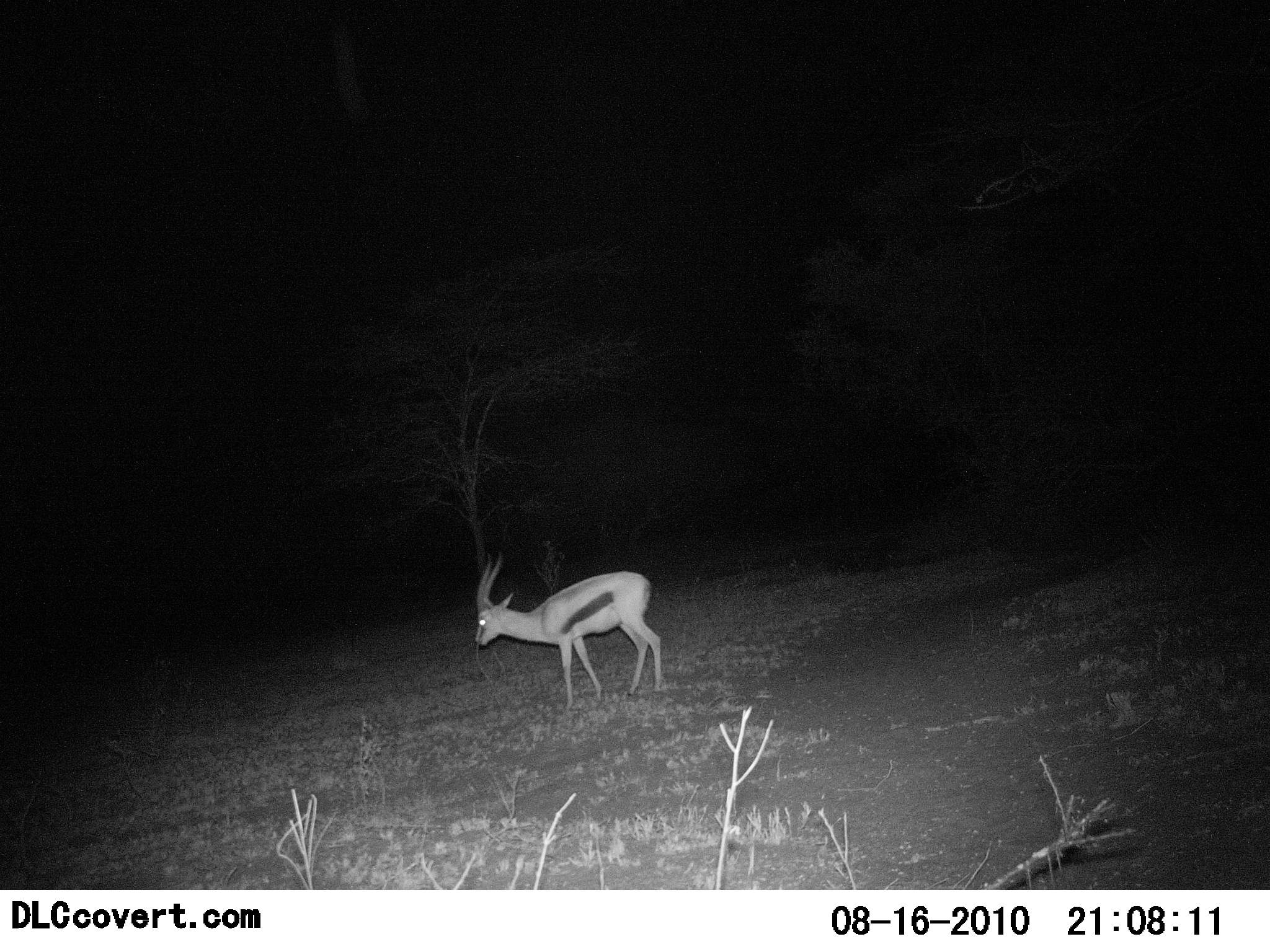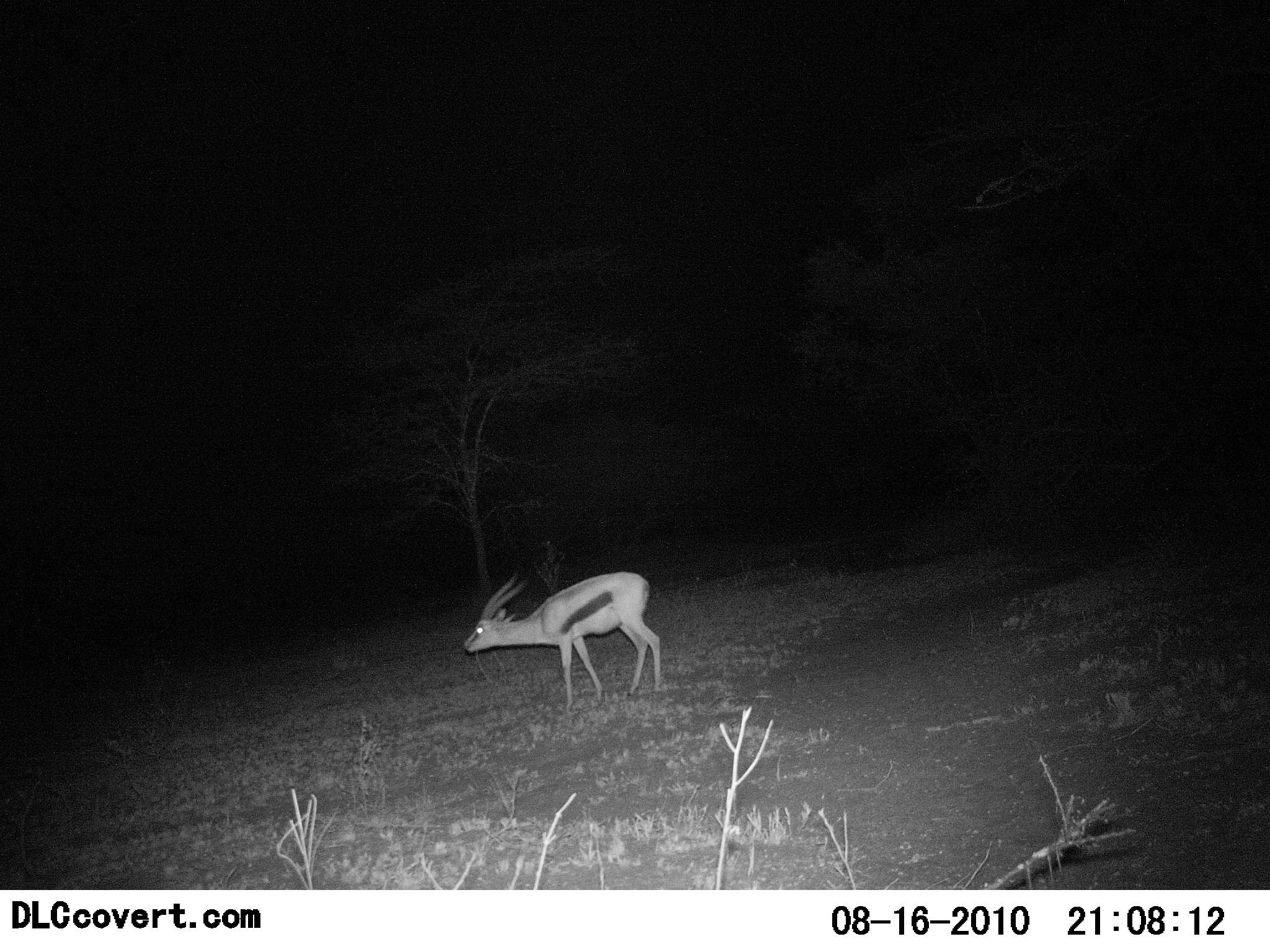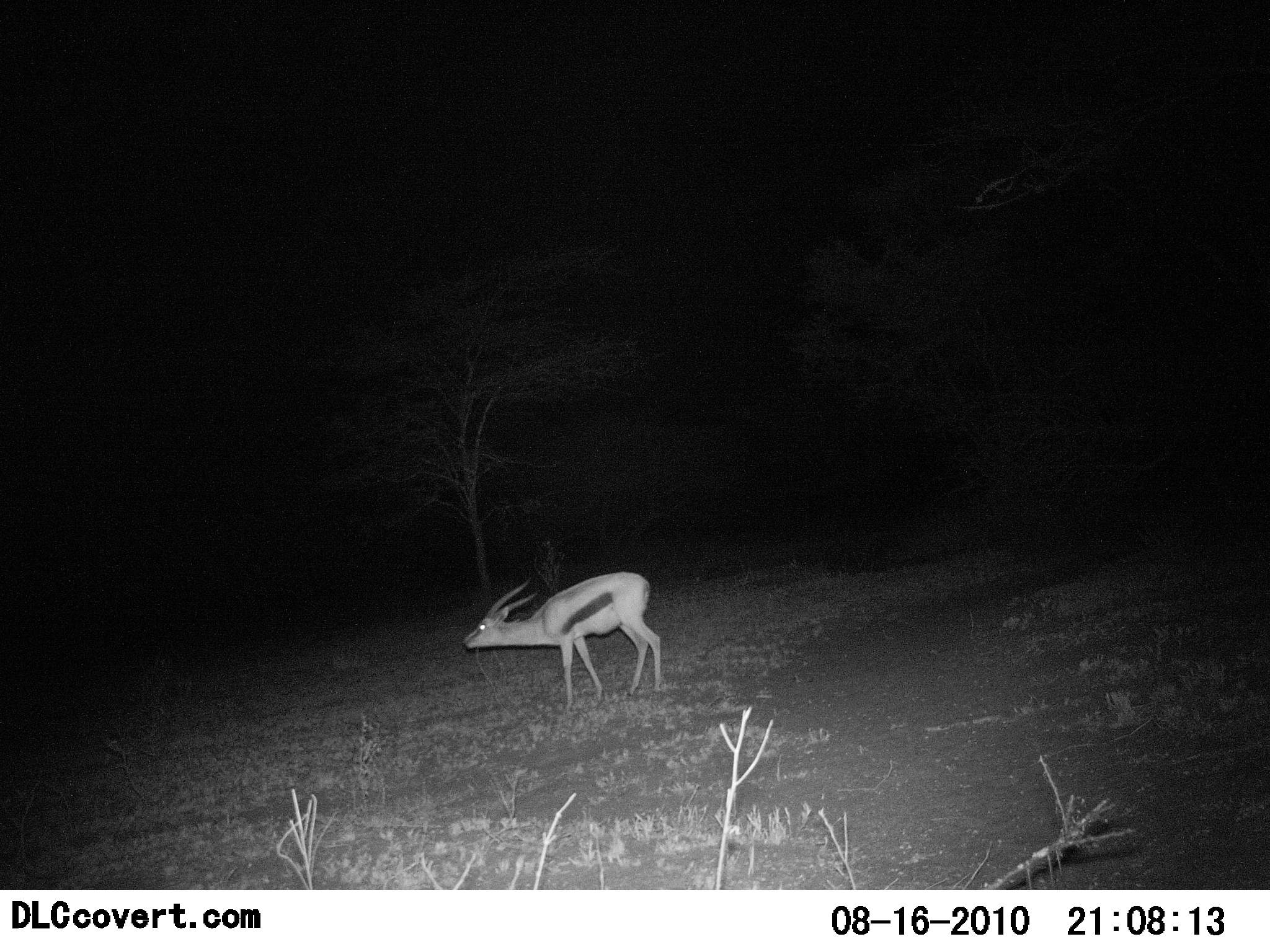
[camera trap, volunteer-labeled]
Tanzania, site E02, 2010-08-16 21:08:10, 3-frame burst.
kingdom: Animalia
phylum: Chordata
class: Mammalia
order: Artiodactyla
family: Bovidae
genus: Eudorcas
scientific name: Eudorcas thomsonii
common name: thomson's gazelle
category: gazellethomsons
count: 1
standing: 77%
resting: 0%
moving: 15%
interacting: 0%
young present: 0%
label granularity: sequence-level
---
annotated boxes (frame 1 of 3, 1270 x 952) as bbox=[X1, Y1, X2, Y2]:
animal: bbox=[475, 550, 662, 711]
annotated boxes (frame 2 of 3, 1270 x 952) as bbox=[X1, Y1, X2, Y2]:
animal: bbox=[465, 573, 662, 714]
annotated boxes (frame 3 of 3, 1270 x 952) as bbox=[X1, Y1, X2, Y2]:
animal: bbox=[464, 572, 664, 715]